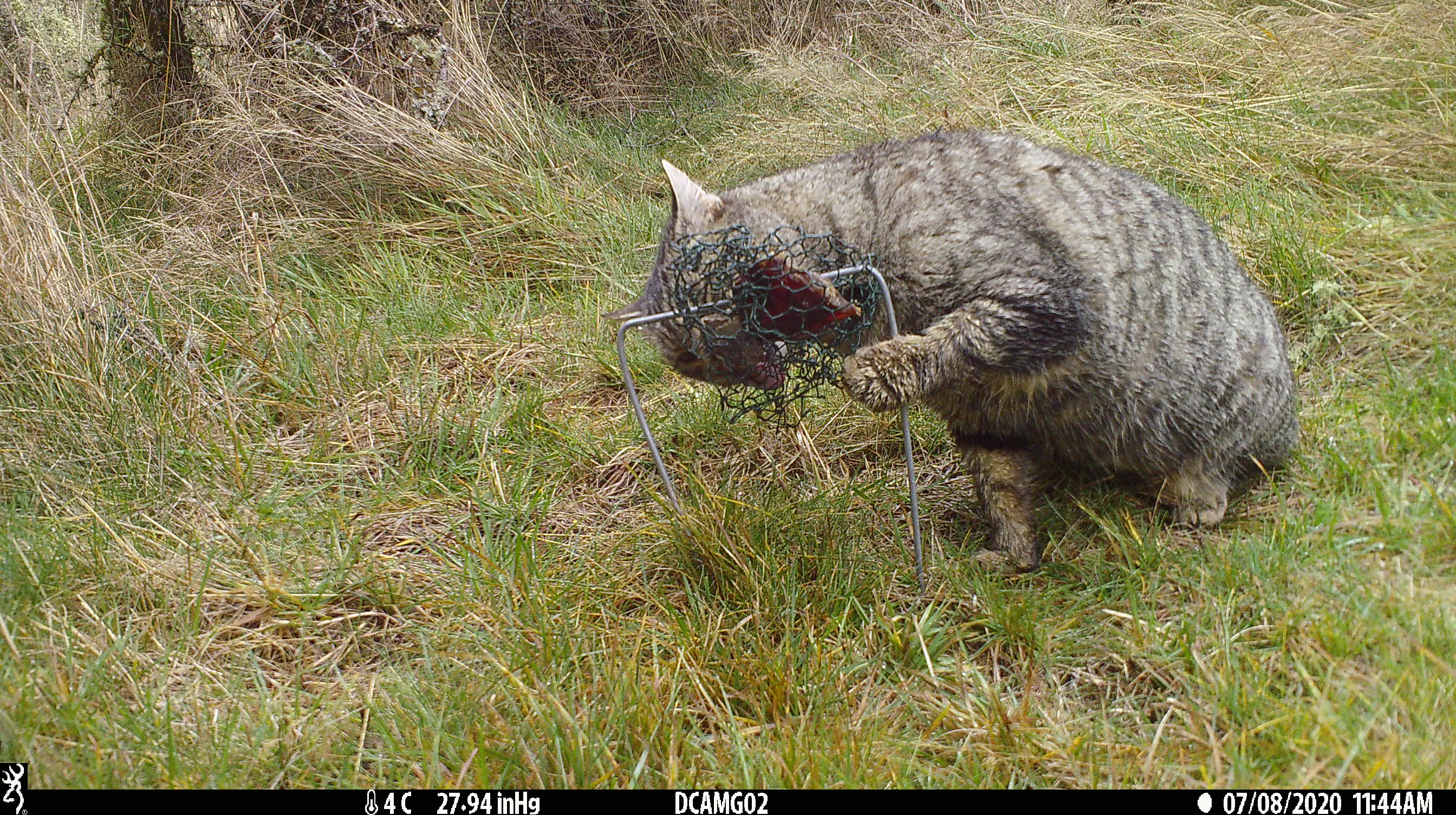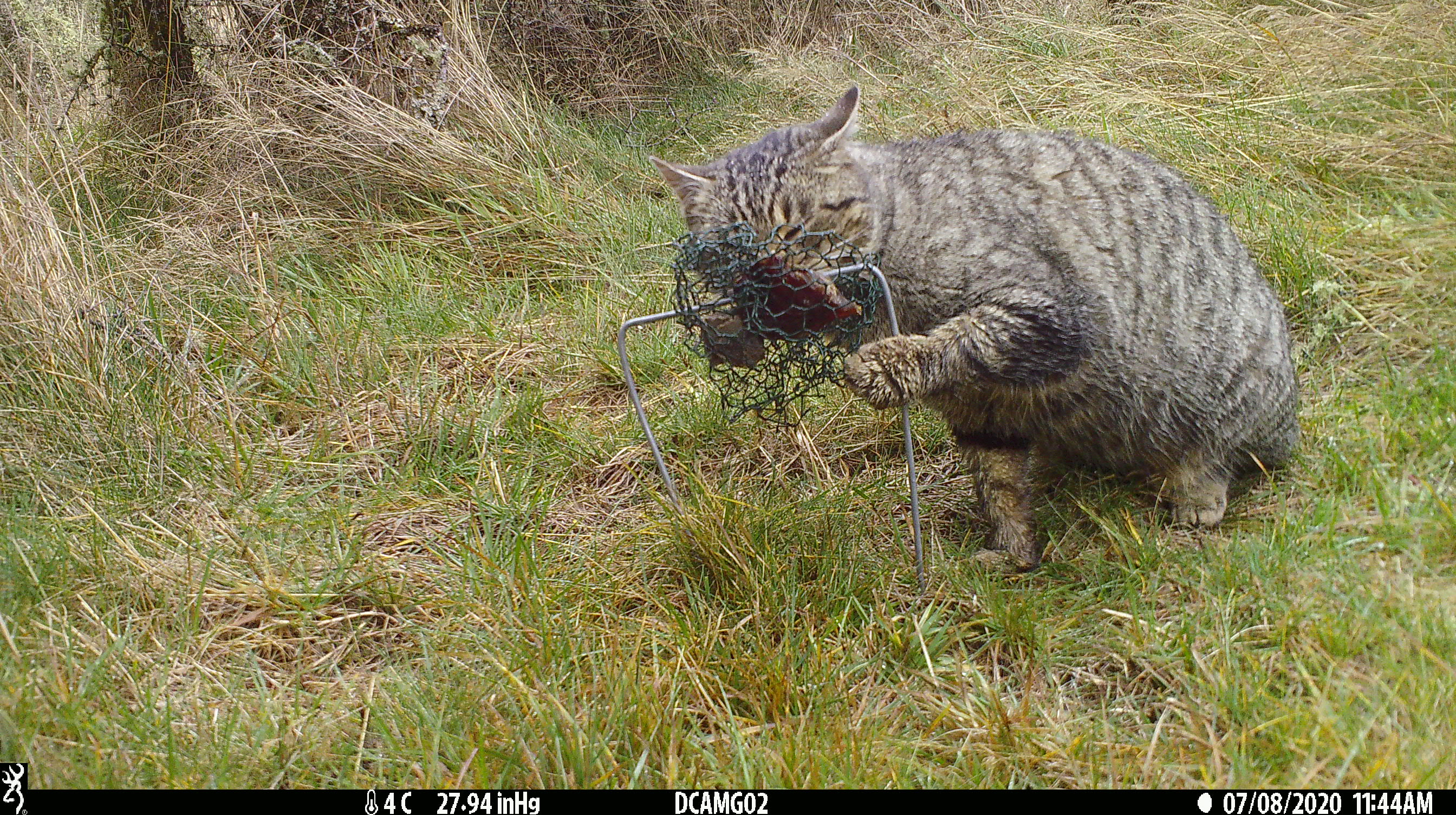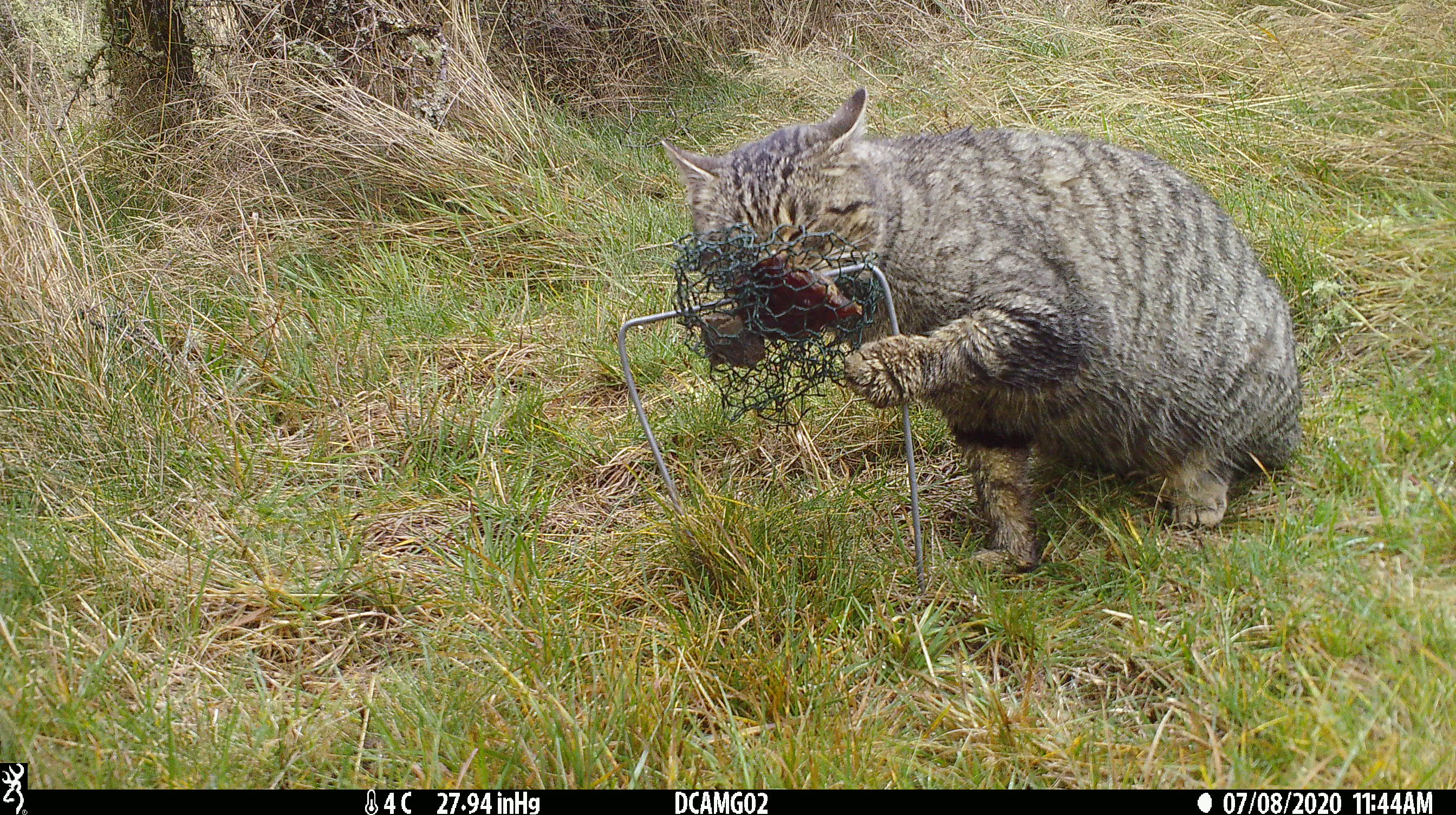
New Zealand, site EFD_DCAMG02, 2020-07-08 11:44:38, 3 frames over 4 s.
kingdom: Animalia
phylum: Chordata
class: Mammalia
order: Carnivora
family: Felidae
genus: Felis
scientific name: Felis catus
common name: domestic cat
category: cat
Cat (domestic cat) (Felis catus).